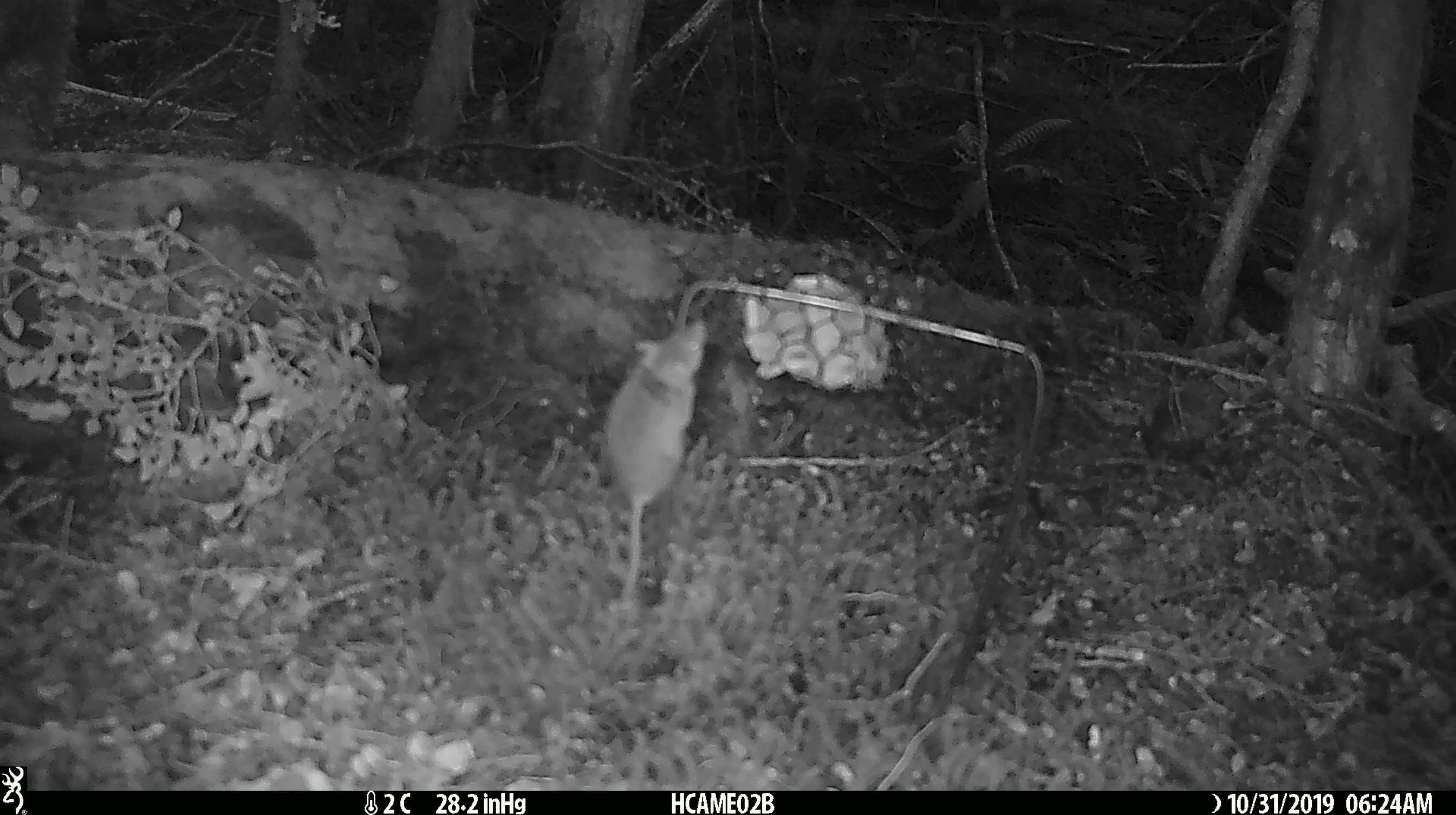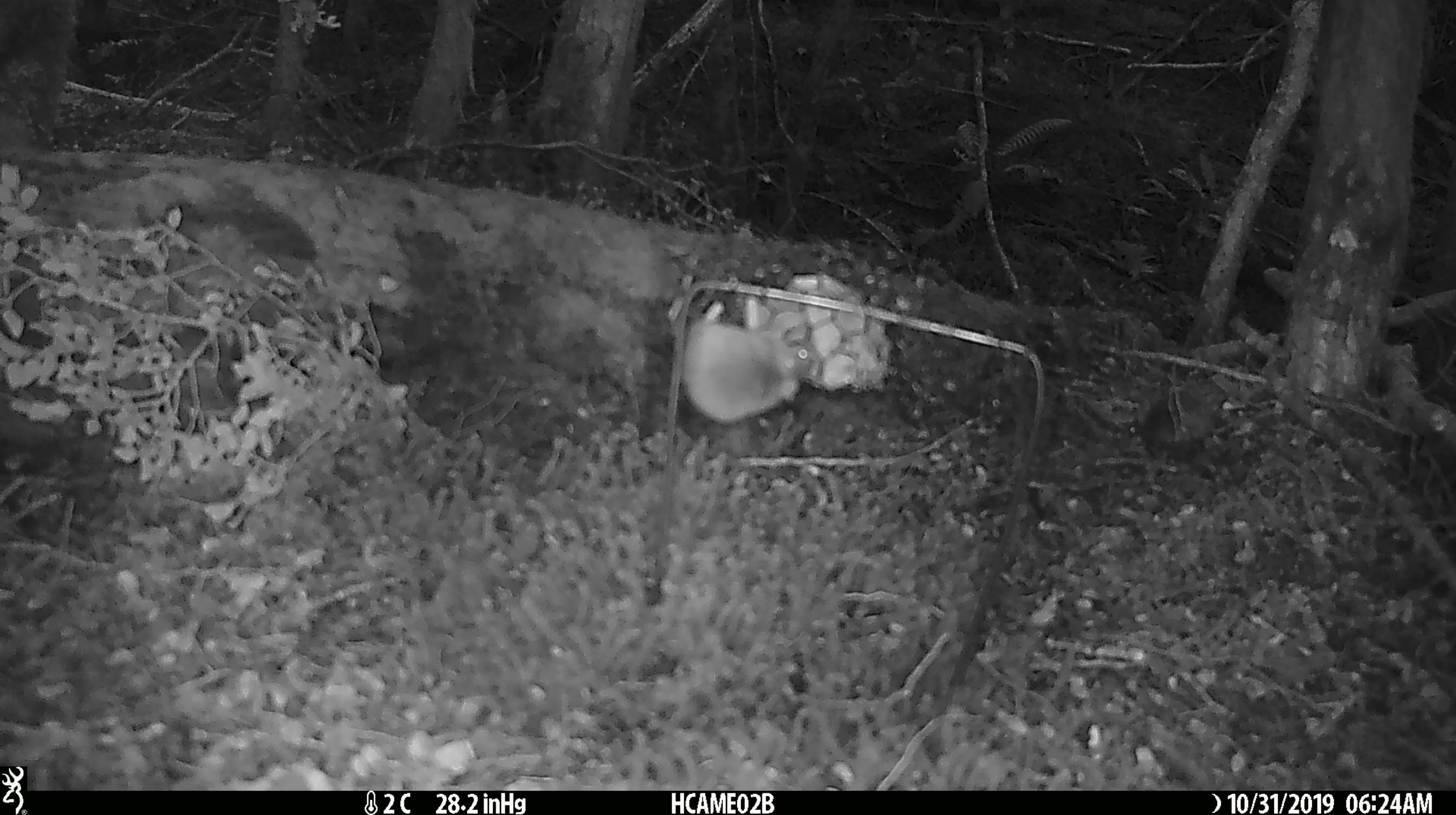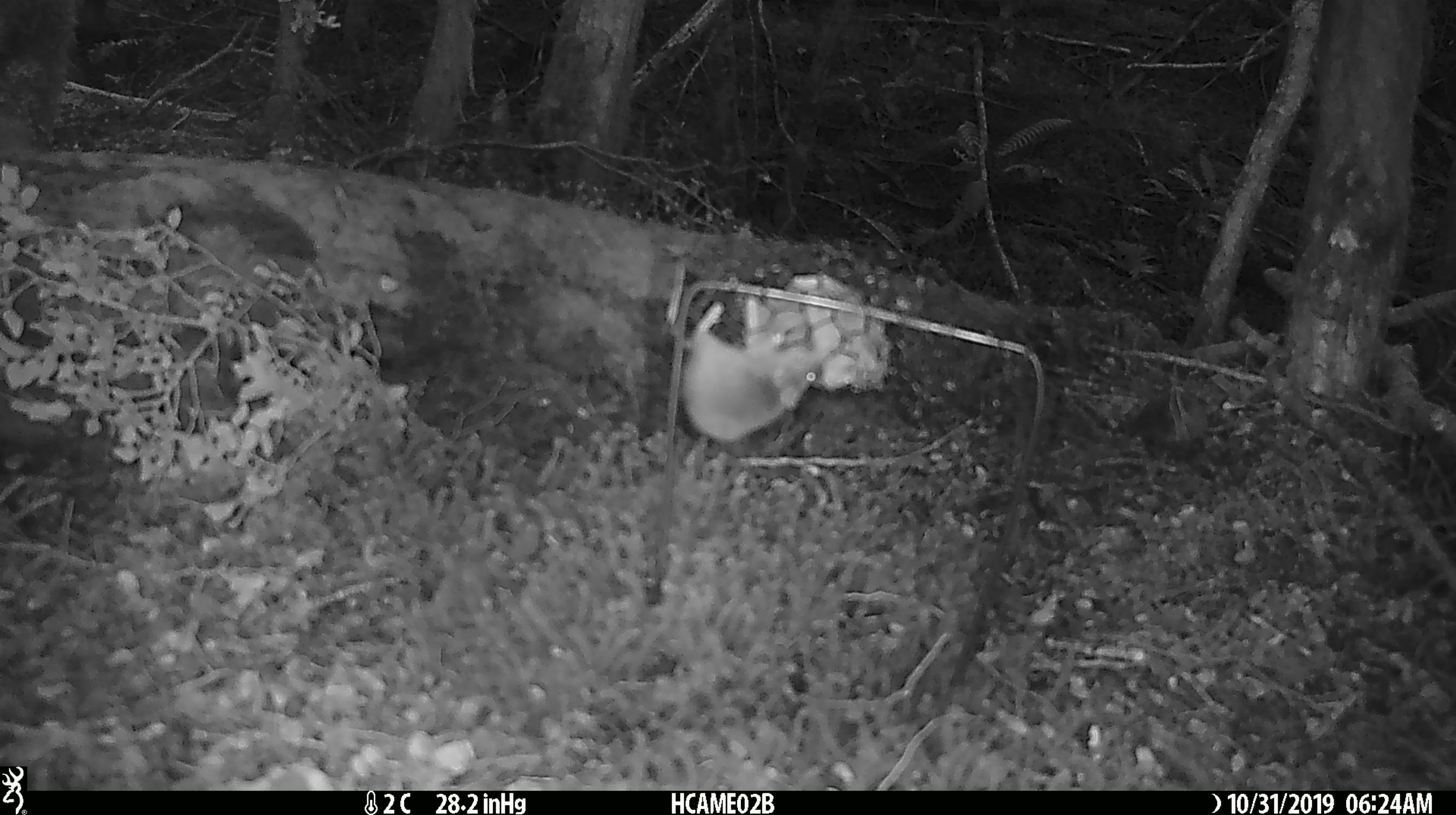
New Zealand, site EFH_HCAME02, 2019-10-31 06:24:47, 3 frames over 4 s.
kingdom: Animalia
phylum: Chordata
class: Mammalia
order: Rodentia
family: Muridae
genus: Mus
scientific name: Mus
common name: mouse